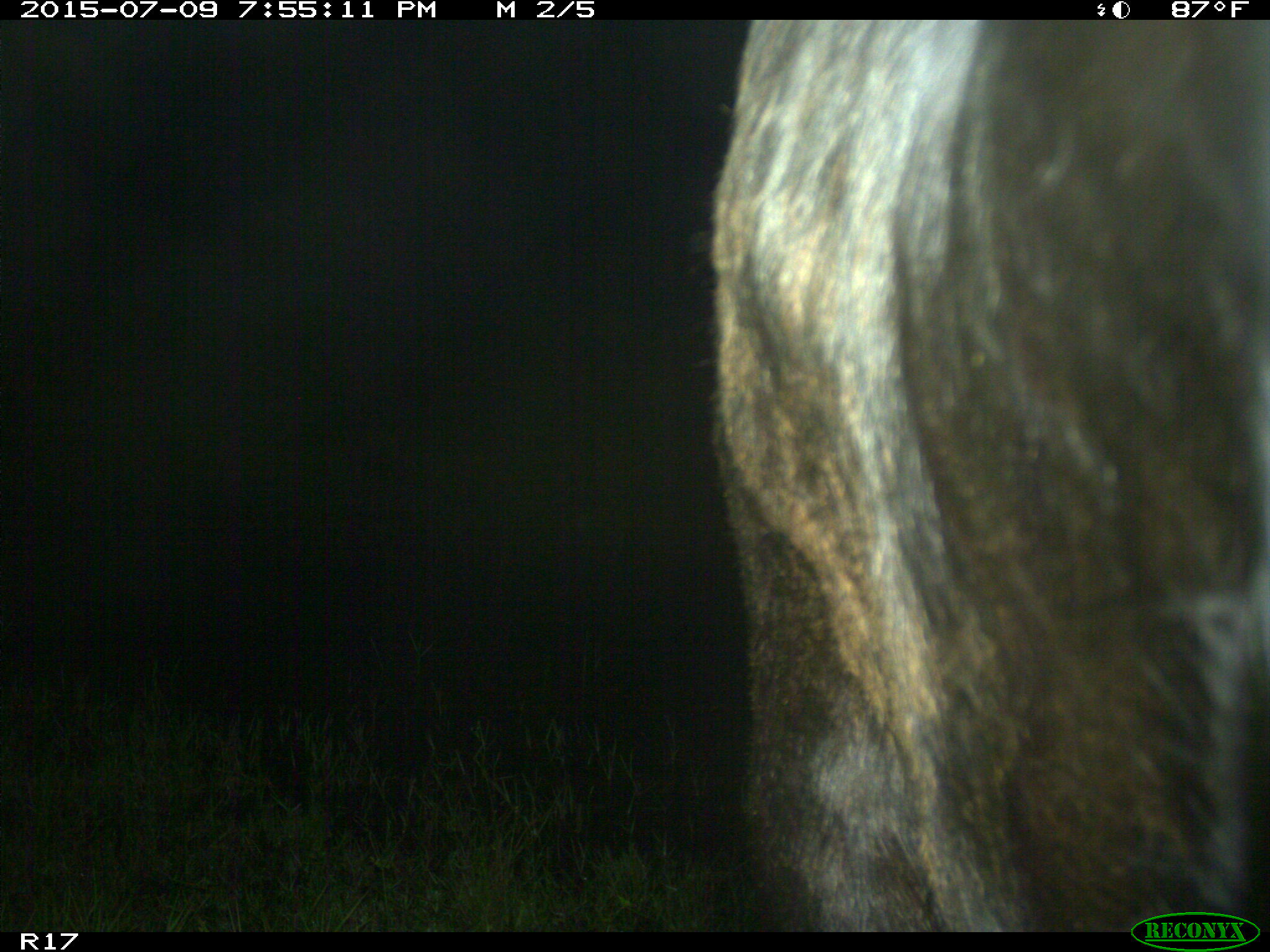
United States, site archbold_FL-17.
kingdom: Animalia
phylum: Chordata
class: Mammalia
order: Artiodactyla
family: Bovidae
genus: Bos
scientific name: Bos taurus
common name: domestic cow